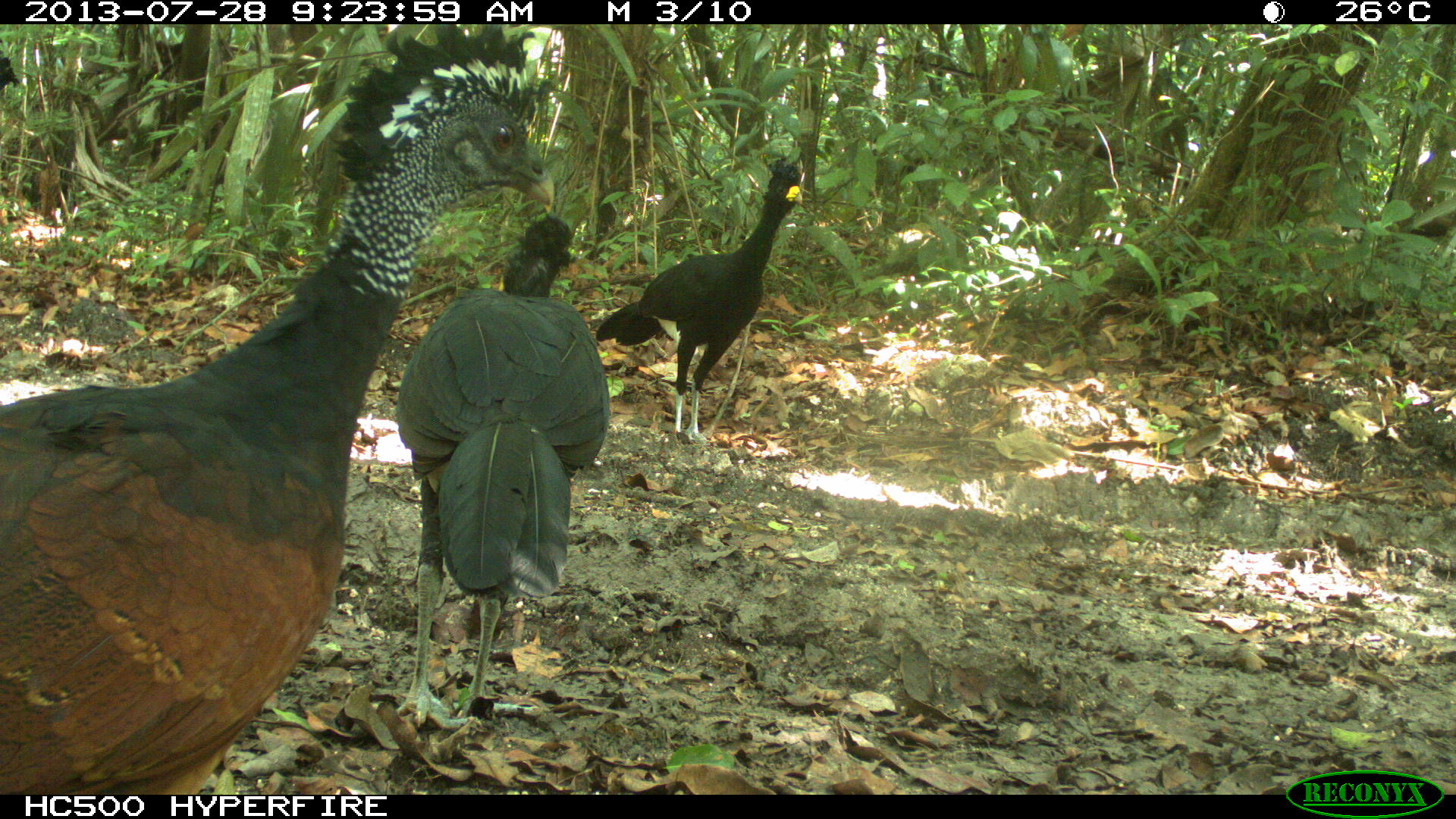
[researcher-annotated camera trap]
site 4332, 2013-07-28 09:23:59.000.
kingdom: Animalia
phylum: Chordata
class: Aves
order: Galliformes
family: Cracidae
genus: Crax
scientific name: Crax rubra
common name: great curassow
Crax rubra (great curassow), count 3.